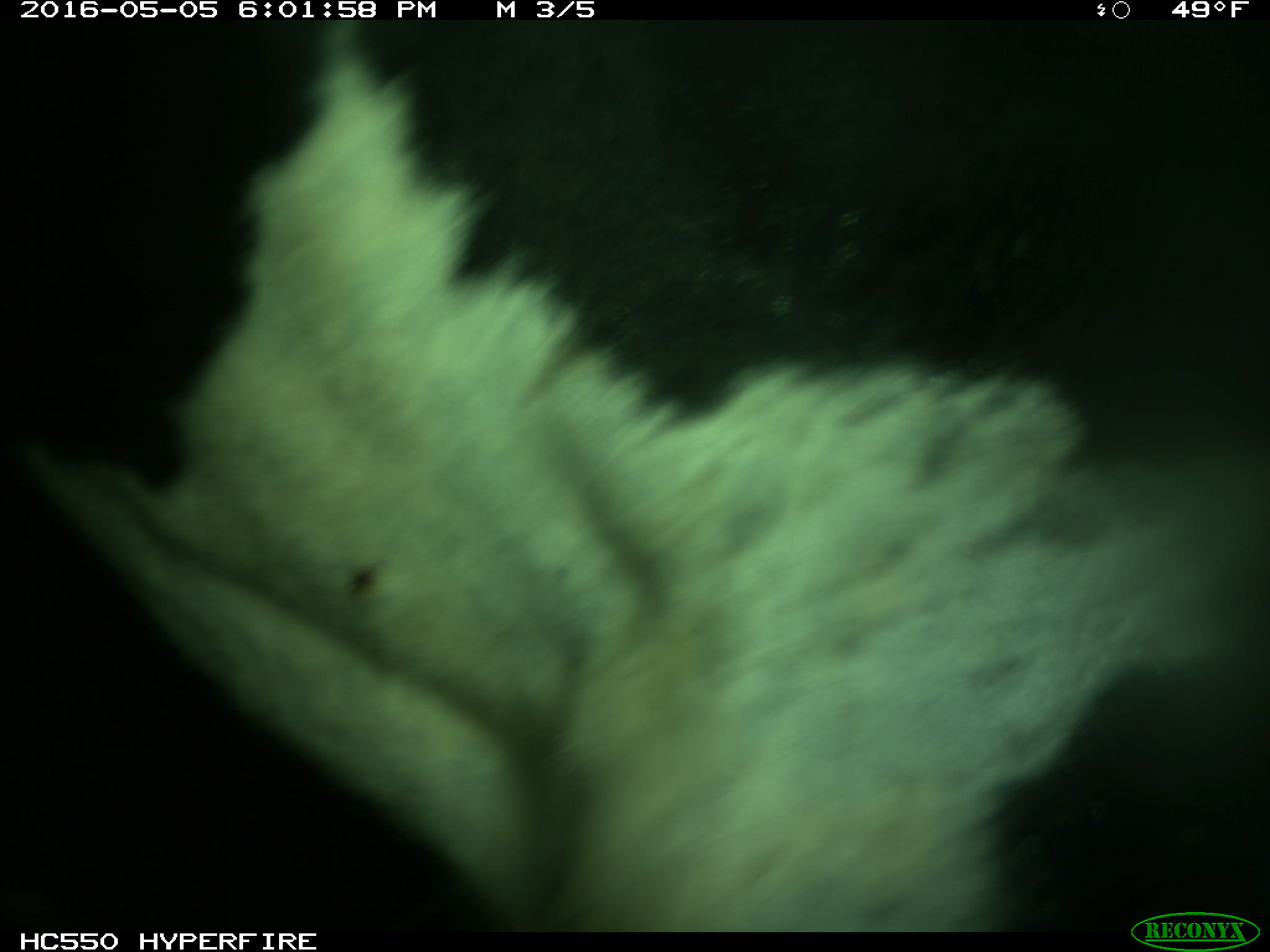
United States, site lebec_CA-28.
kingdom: Animalia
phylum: Chordata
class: Mammalia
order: Artiodactyla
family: Bovidae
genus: Bos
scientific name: Bos taurus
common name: domestic cow